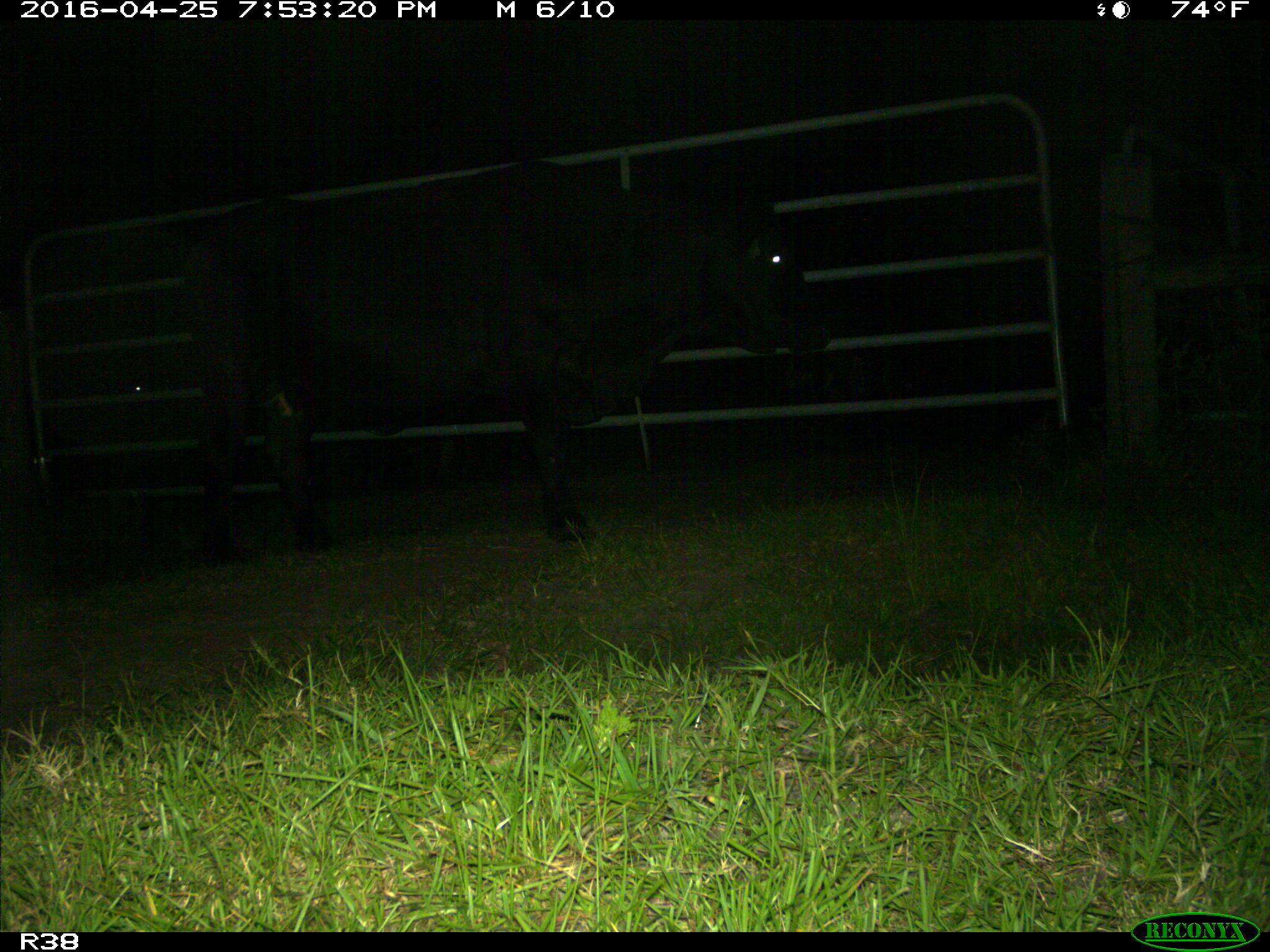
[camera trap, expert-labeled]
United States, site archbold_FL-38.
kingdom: Animalia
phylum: Chordata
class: Mammalia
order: Artiodactyla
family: Bovidae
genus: Bos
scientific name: Bos taurus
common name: domestic cow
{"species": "Bos taurus (domestic cow)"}